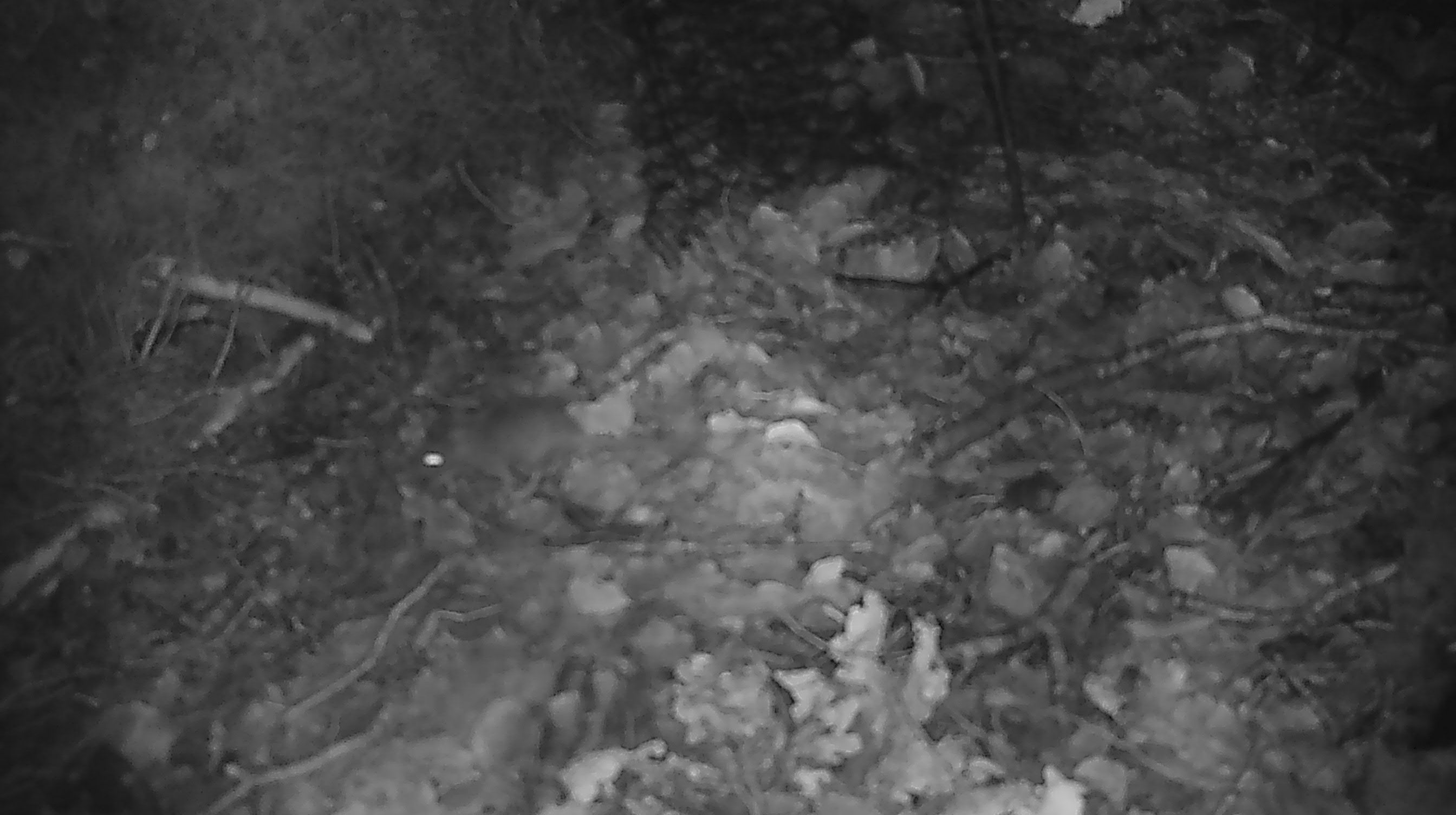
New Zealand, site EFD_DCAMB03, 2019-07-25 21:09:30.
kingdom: Animalia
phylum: Chordata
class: Mammalia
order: Rodentia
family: Muridae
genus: Mus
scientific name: Mus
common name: mouse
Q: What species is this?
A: Mouse (Mus).